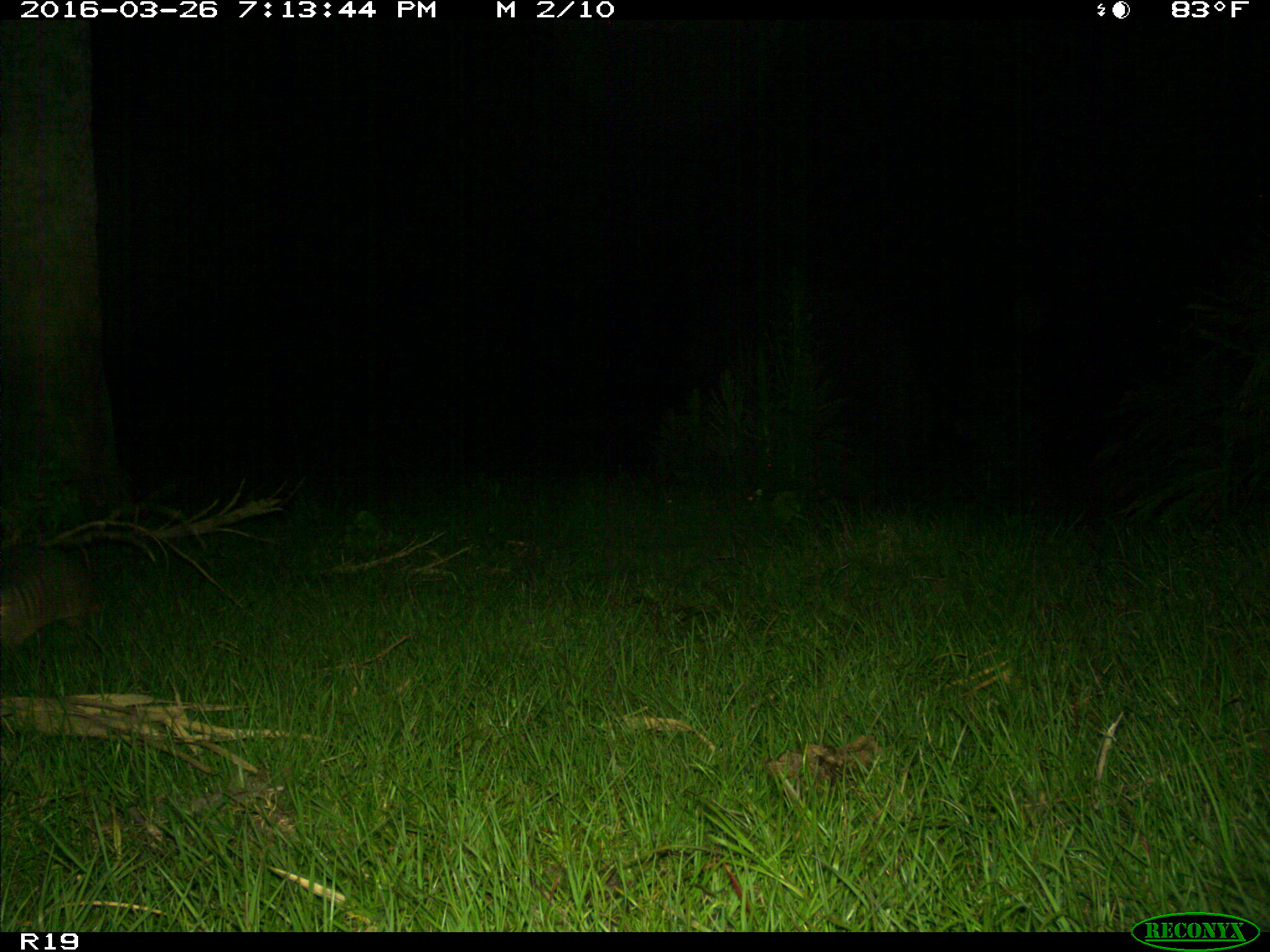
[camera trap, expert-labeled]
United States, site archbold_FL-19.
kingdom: Animalia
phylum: Chordata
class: Mammalia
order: Cingulata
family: Dasypodidae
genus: Dasypus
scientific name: Dasypus novemcinctus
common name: nine-banded armadillo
Dasypus novemcinctus (nine-banded armadillo).